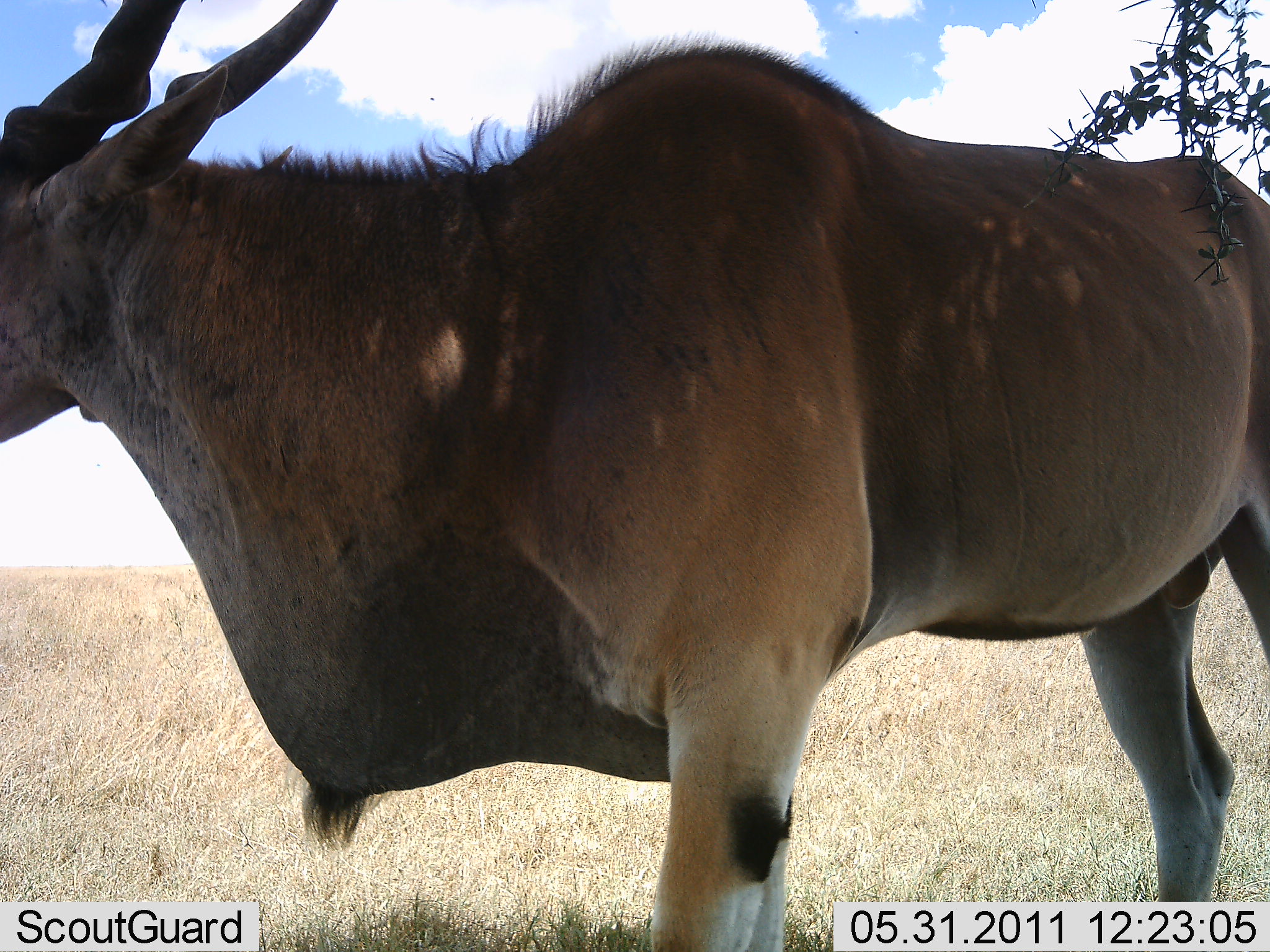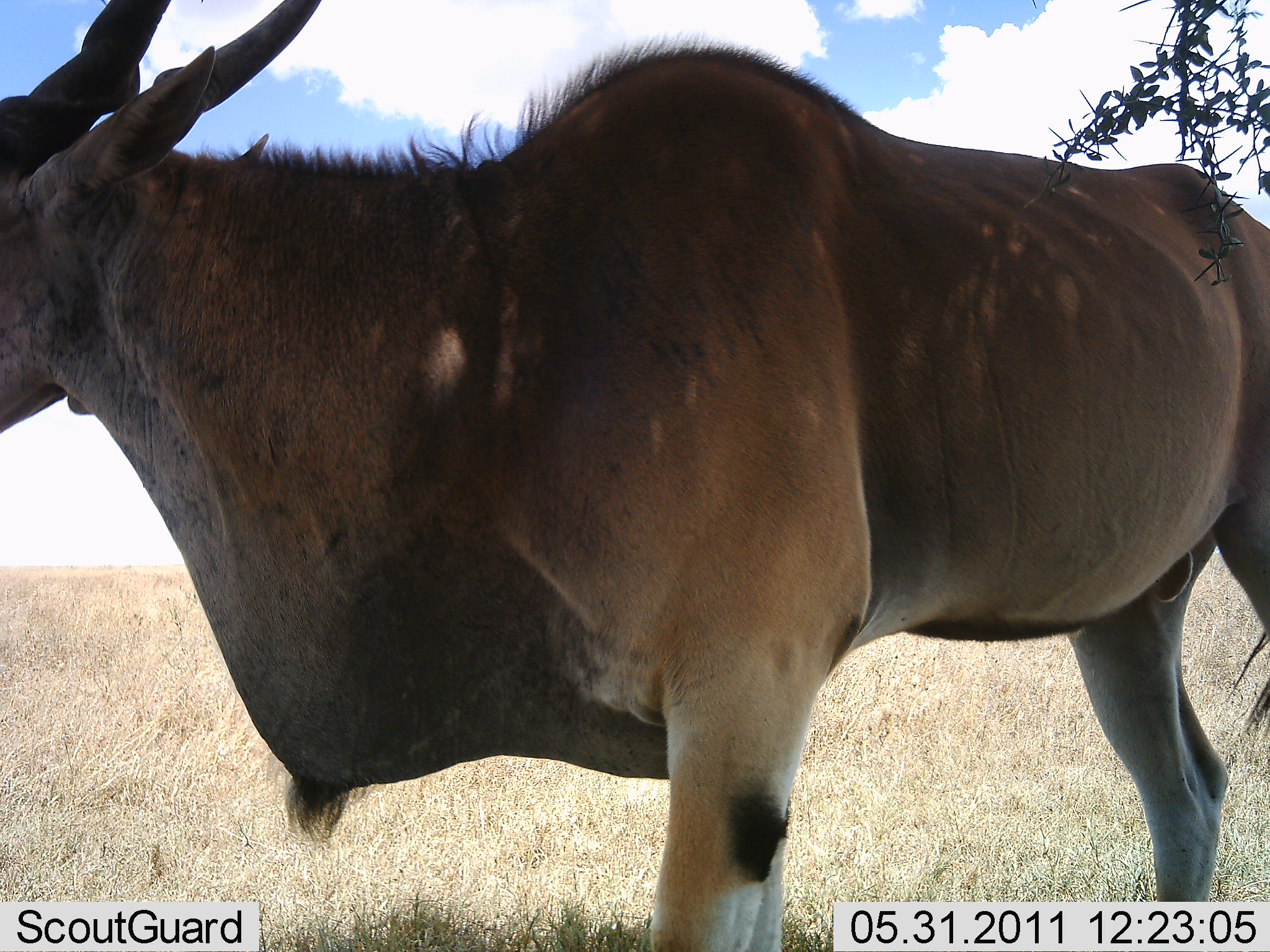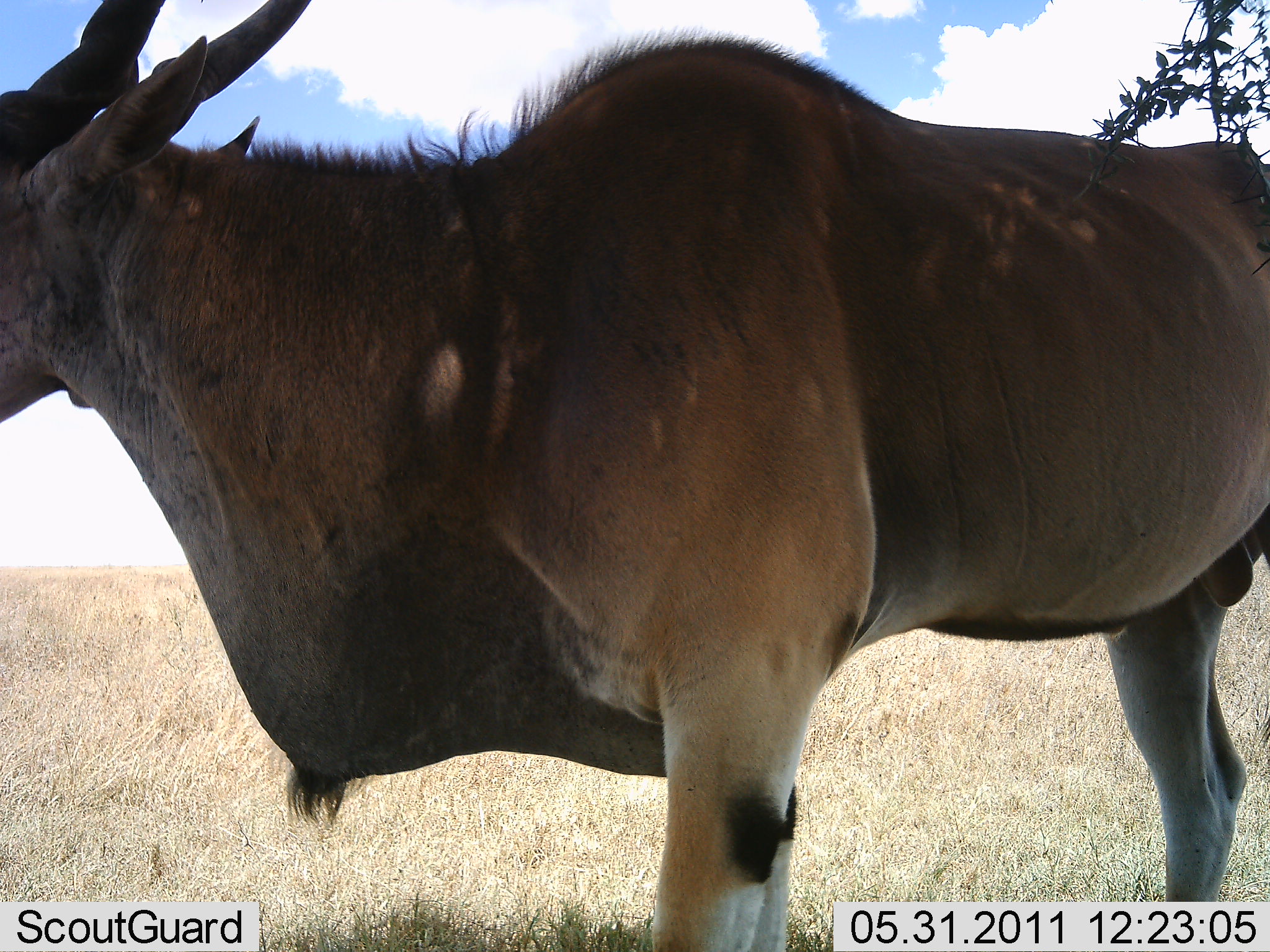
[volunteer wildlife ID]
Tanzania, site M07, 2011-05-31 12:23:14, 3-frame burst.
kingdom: Animalia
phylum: Chordata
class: Mammalia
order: Artiodactyla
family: Bovidae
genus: Tragelaphus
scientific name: Tragelaphus oryx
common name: eland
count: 1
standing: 93%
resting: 7%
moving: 7%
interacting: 0%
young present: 0%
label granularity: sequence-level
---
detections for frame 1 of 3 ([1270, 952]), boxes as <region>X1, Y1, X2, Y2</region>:
animal: <region>1, 1, 1268, 952</region>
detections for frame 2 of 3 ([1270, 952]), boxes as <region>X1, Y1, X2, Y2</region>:
animal: <region>1, 0, 1269, 950</region>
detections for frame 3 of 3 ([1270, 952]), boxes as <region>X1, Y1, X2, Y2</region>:
animal: <region>1, 2, 1270, 951</region>